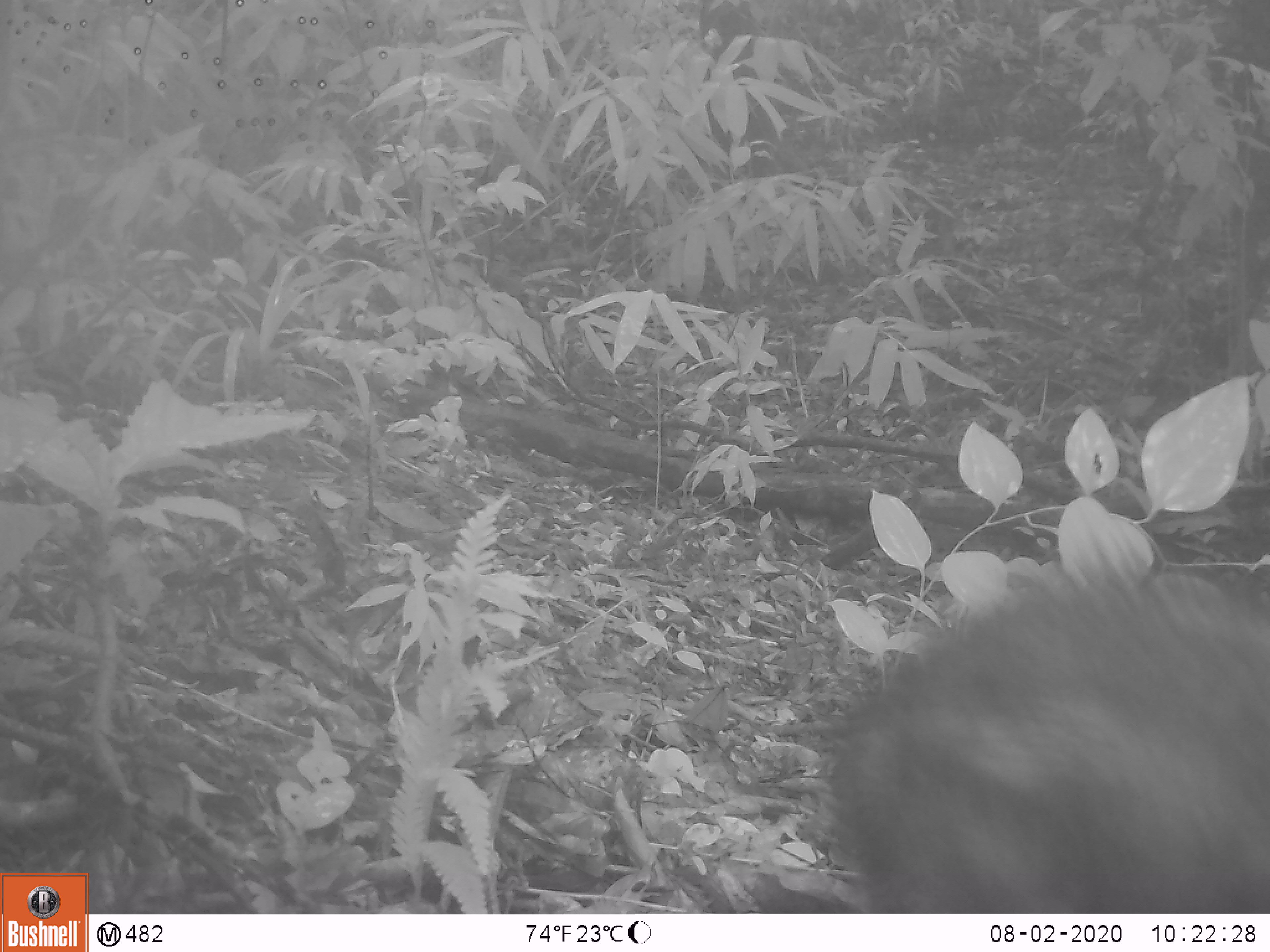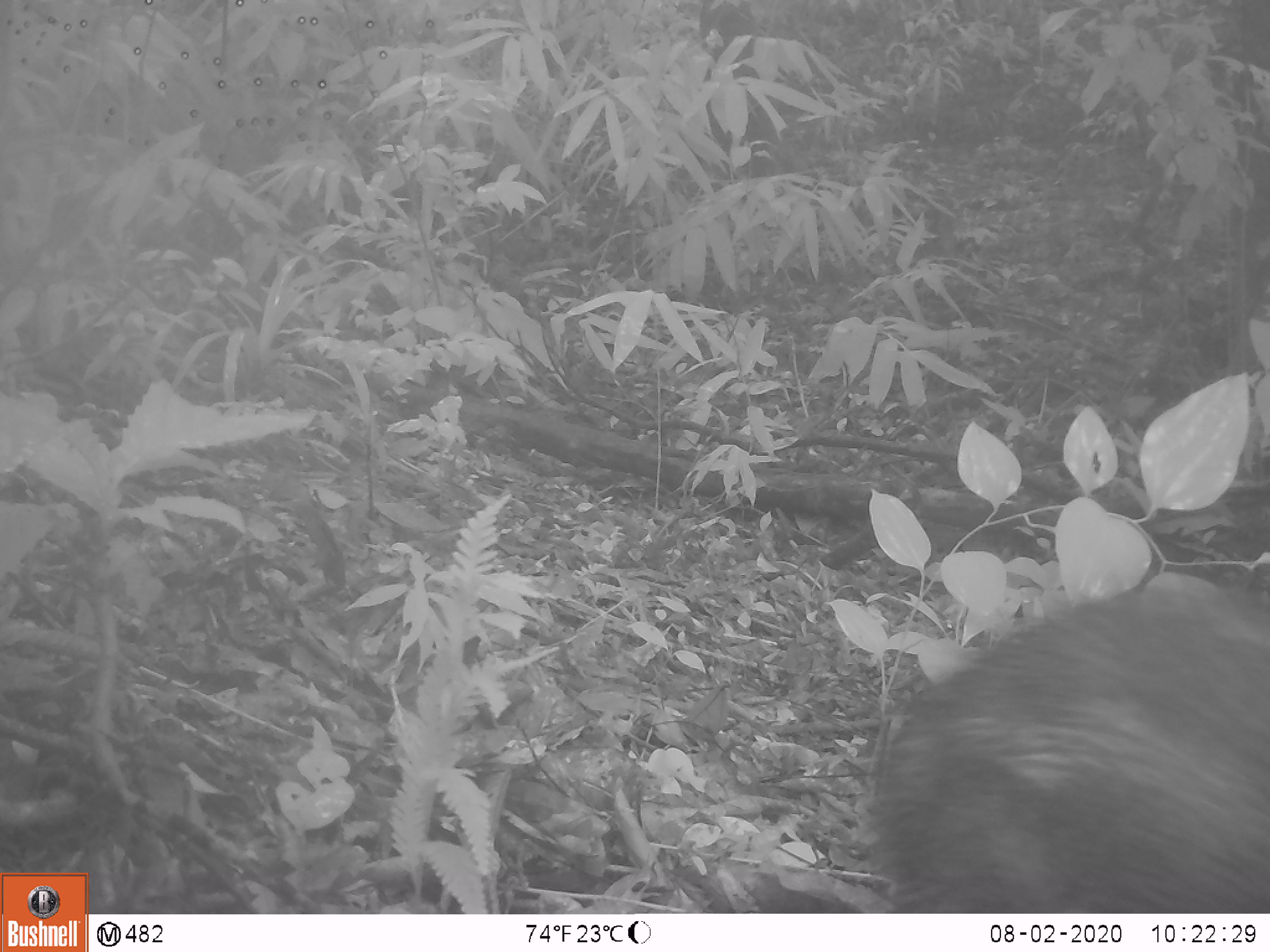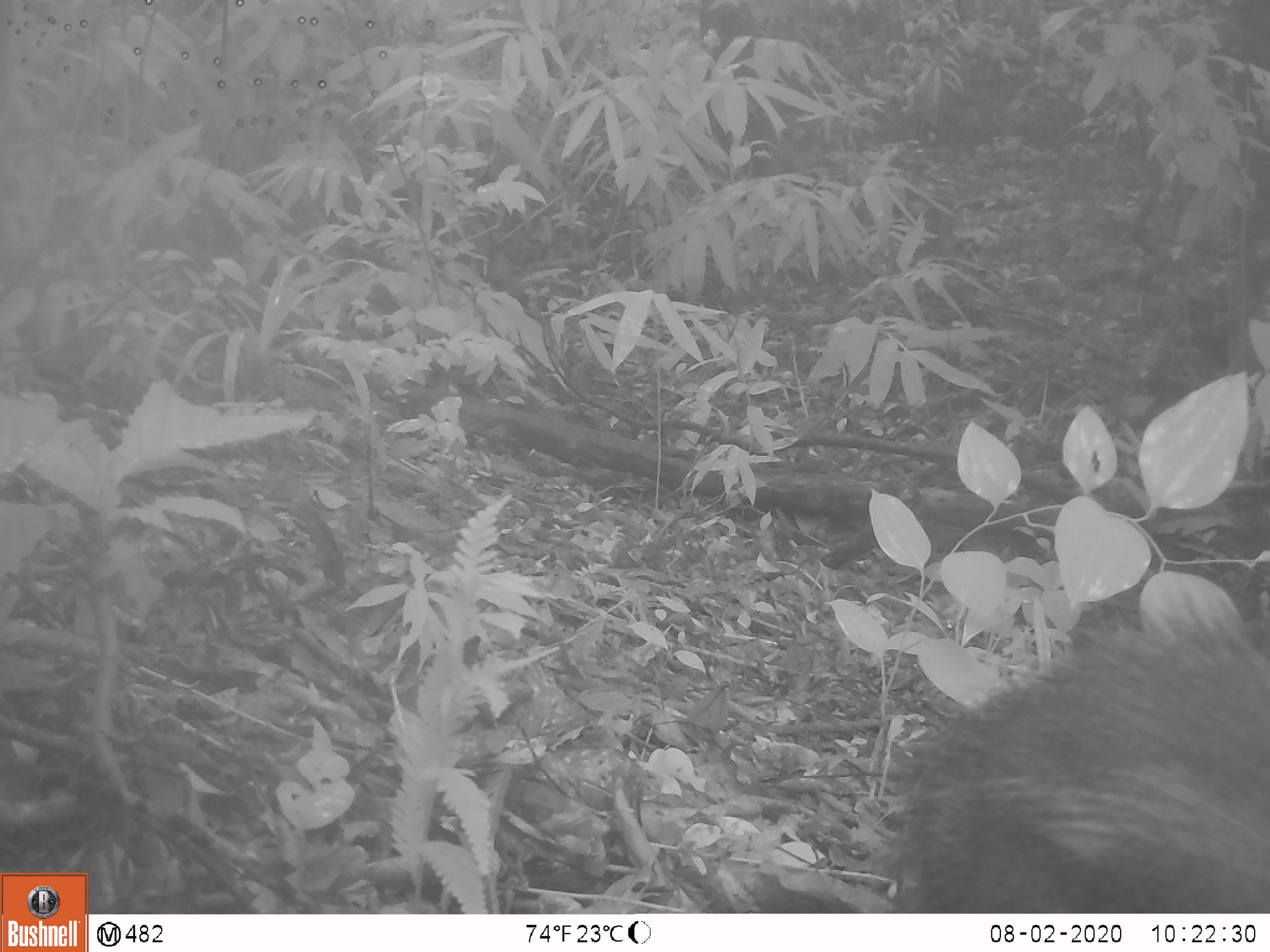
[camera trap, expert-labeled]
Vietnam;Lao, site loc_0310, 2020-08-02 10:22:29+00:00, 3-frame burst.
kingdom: Animalia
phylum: Chordata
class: Mammalia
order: Artiodactyla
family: Suidae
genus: Sus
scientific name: Sus scrofa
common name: eurasian wild pig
Eurasian wild pig (Sus scrofa). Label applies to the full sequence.